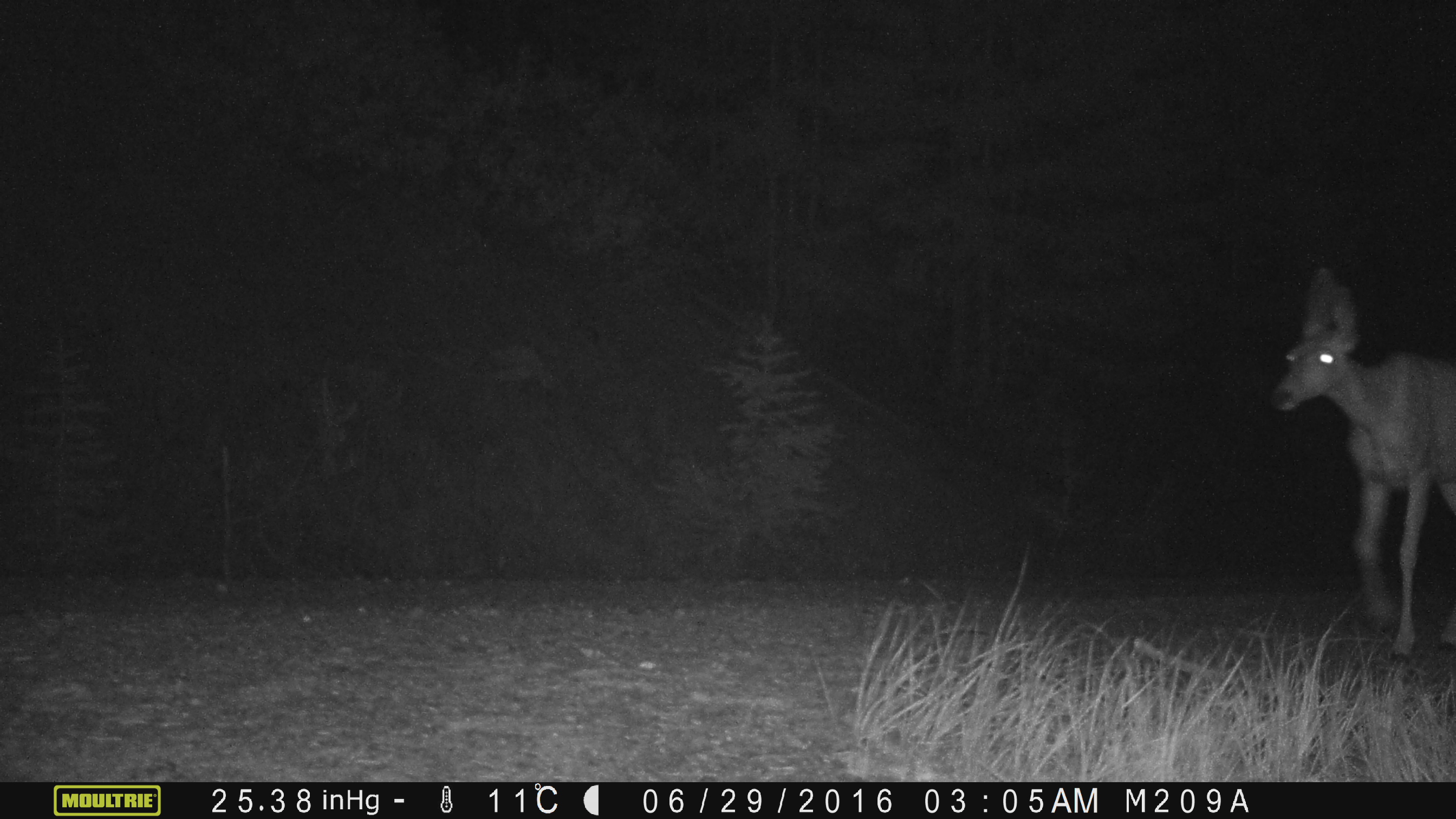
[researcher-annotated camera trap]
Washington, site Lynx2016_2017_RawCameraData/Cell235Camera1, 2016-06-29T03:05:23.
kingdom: Animalia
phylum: Chordata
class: Mammalia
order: Artiodactyla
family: Cervidae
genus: Odocoileus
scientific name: Odocoileus hemionus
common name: mule deer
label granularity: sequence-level